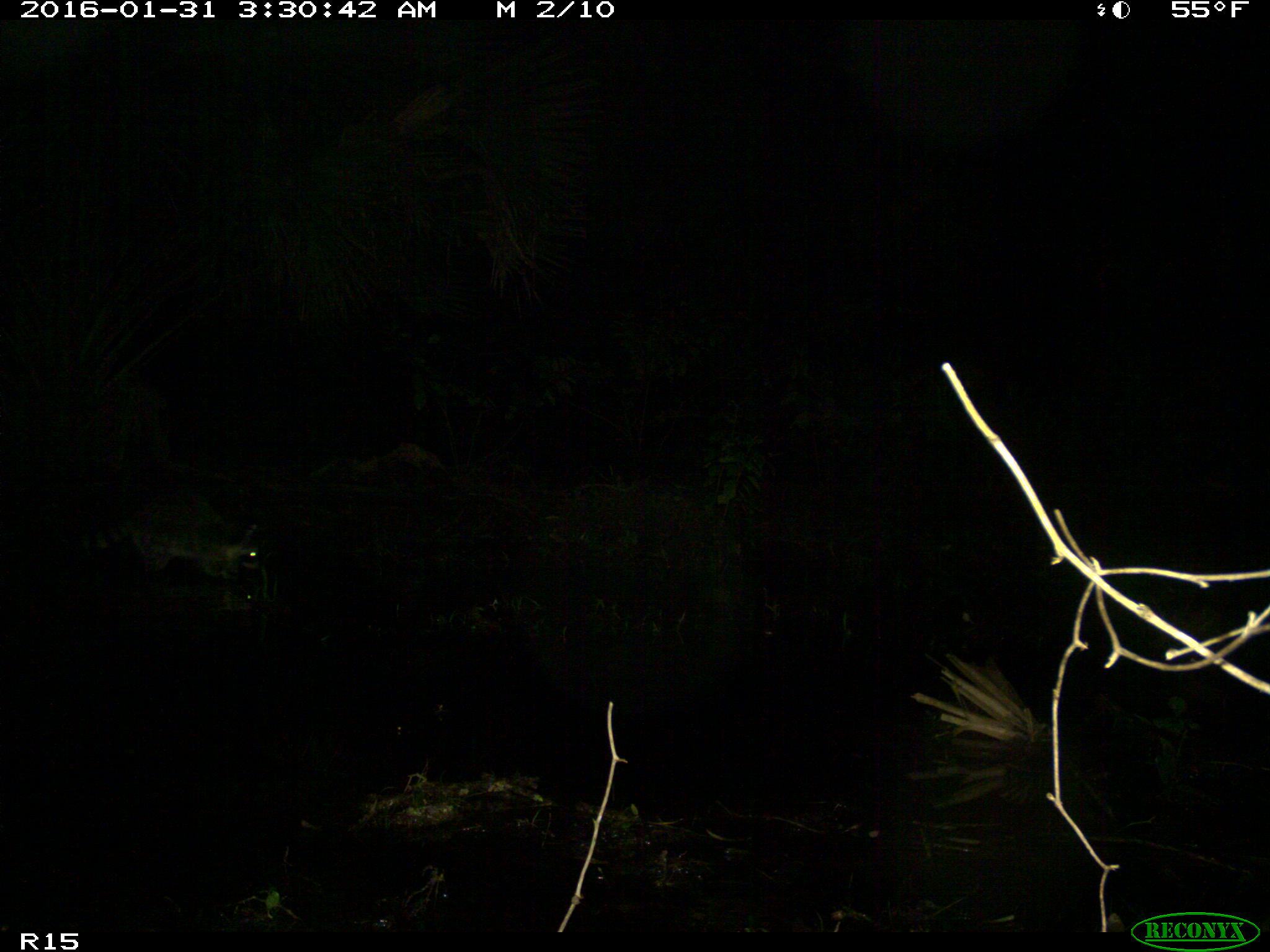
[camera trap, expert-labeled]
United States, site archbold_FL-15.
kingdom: Animalia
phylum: Chordata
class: Mammalia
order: Carnivora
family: Procyonidae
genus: Procyon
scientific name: Procyon lotor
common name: common raccoon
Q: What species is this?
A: Procyon lotor (common raccoon).